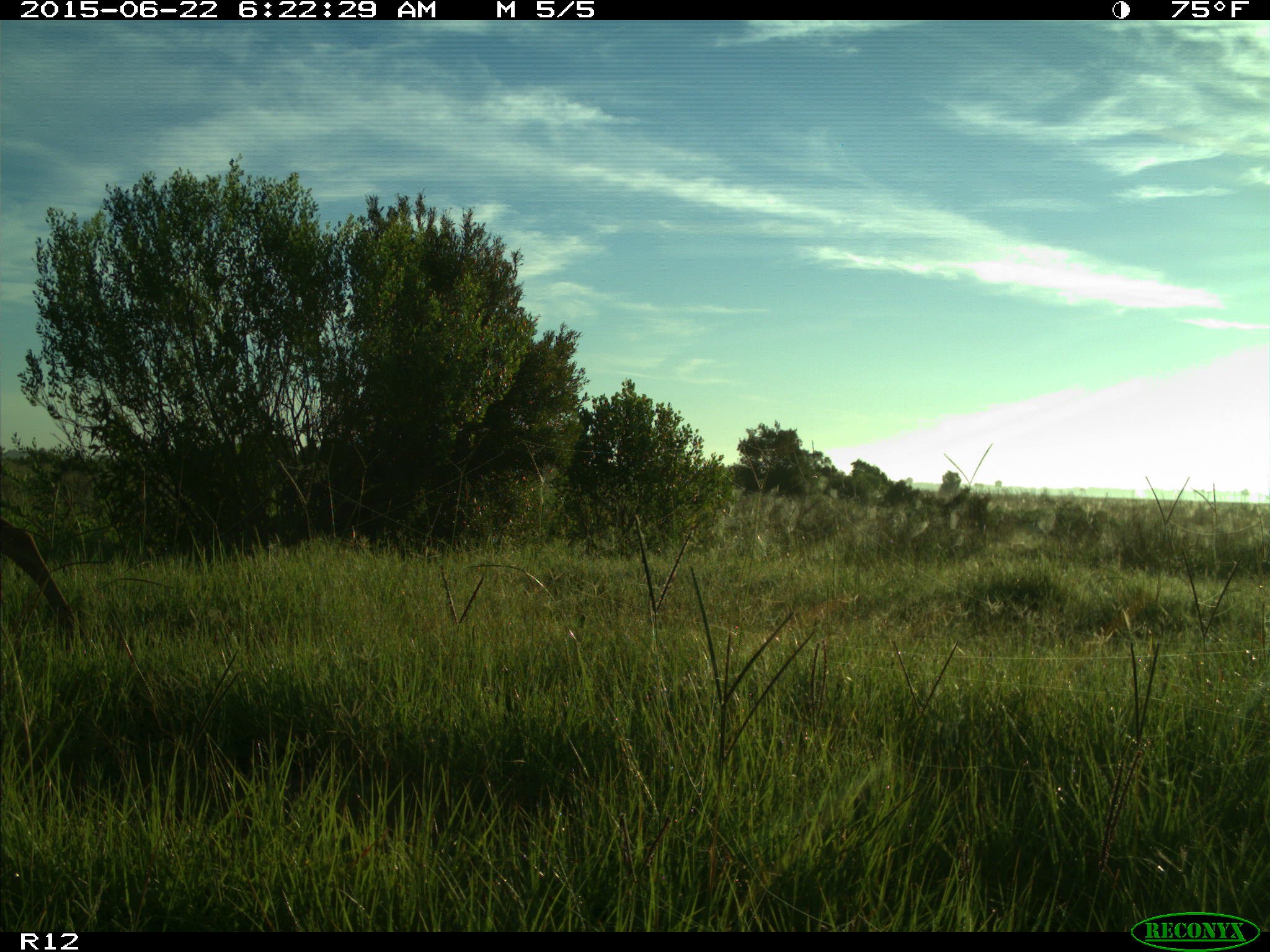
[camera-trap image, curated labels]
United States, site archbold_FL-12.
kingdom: Animalia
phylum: Chordata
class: Mammalia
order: Artiodactyla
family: Cervidae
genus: Odocoileus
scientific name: Odocoileus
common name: deer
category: unidentified deer